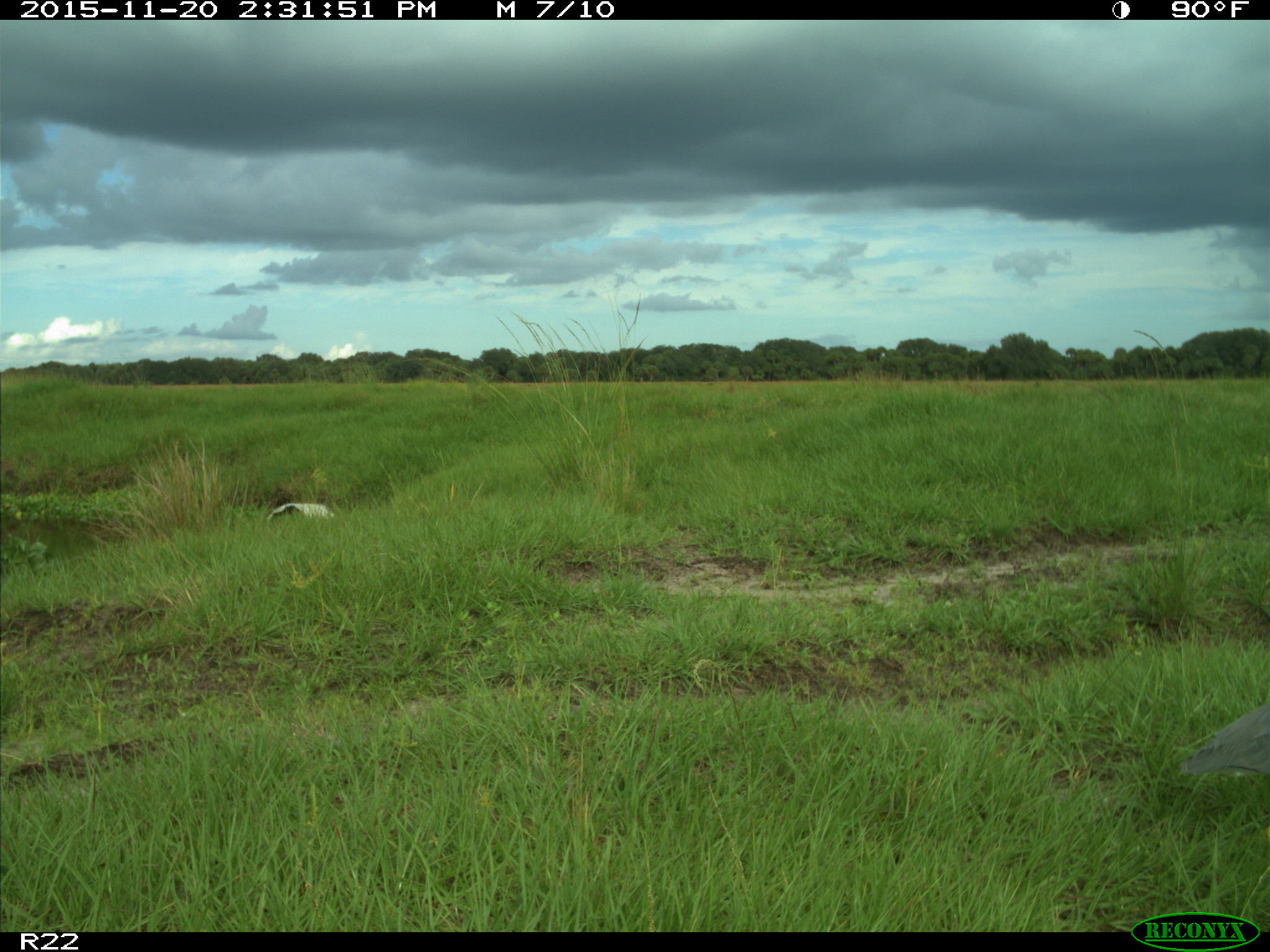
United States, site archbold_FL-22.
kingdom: Animalia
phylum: Chordata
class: Aves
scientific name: Aves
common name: birds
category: unidentified bird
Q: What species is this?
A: Unidentified bird (birds) (Aves).